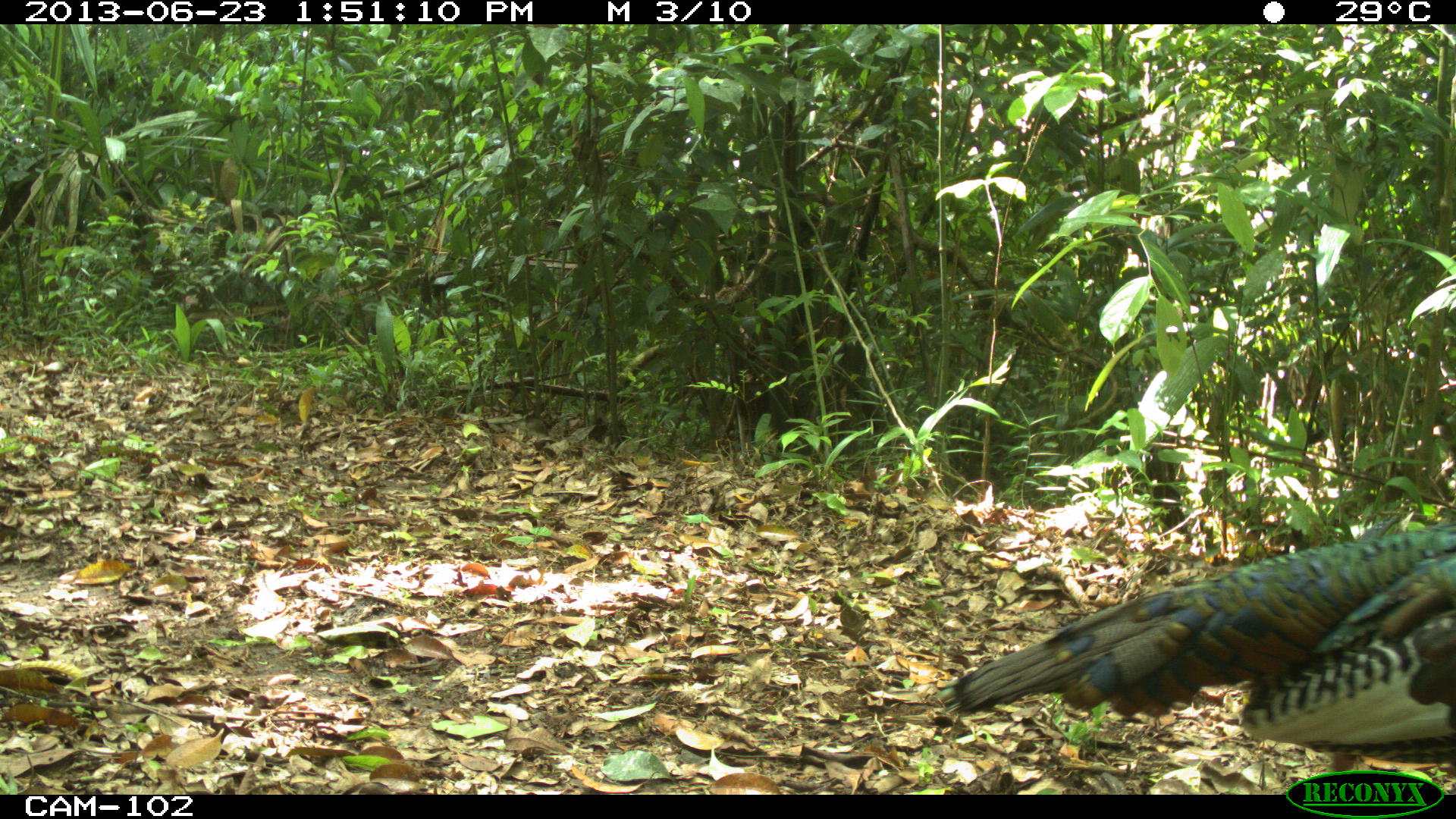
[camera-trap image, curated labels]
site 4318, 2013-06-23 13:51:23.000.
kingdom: Animalia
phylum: Chordata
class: Aves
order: Galliformes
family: Phasianidae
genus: Meleagris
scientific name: Meleagris ocellata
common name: ocellated turkey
Meleagris ocellata (ocellated turkey), count 1, sex male.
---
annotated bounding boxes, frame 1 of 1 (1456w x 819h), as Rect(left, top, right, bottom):
meleagris ocellata: Rect(931, 525, 1456, 771)